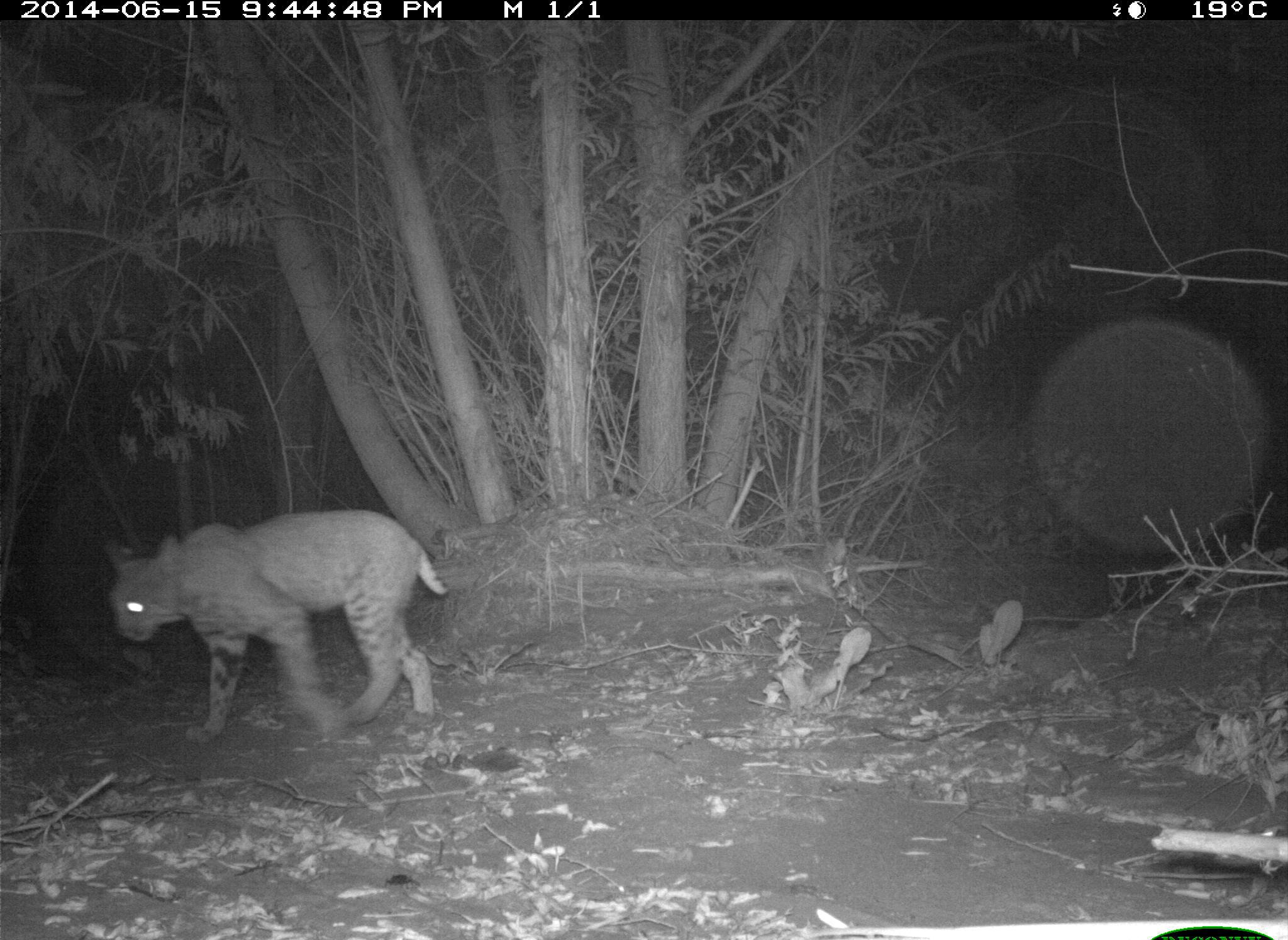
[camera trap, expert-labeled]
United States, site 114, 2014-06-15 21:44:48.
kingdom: Animalia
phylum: Chordata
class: Mammalia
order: Carnivora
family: Felidae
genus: Lynx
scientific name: Lynx rufus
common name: bobcat